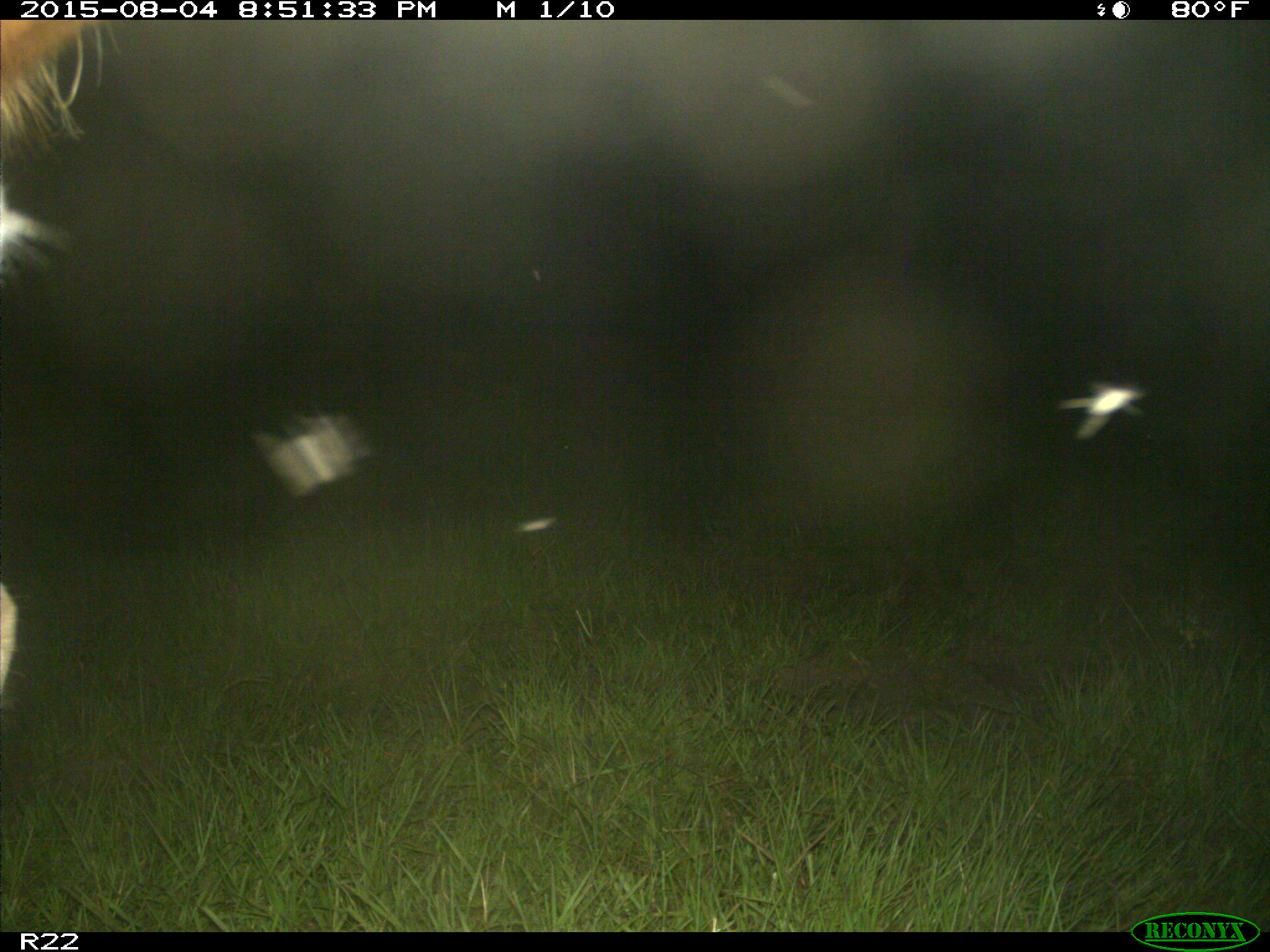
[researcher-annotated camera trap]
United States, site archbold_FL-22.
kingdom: Animalia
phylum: Chordata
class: Mammalia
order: Artiodactyla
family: Bovidae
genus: Bos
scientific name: Bos taurus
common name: domestic cow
Bos taurus (domestic cow).